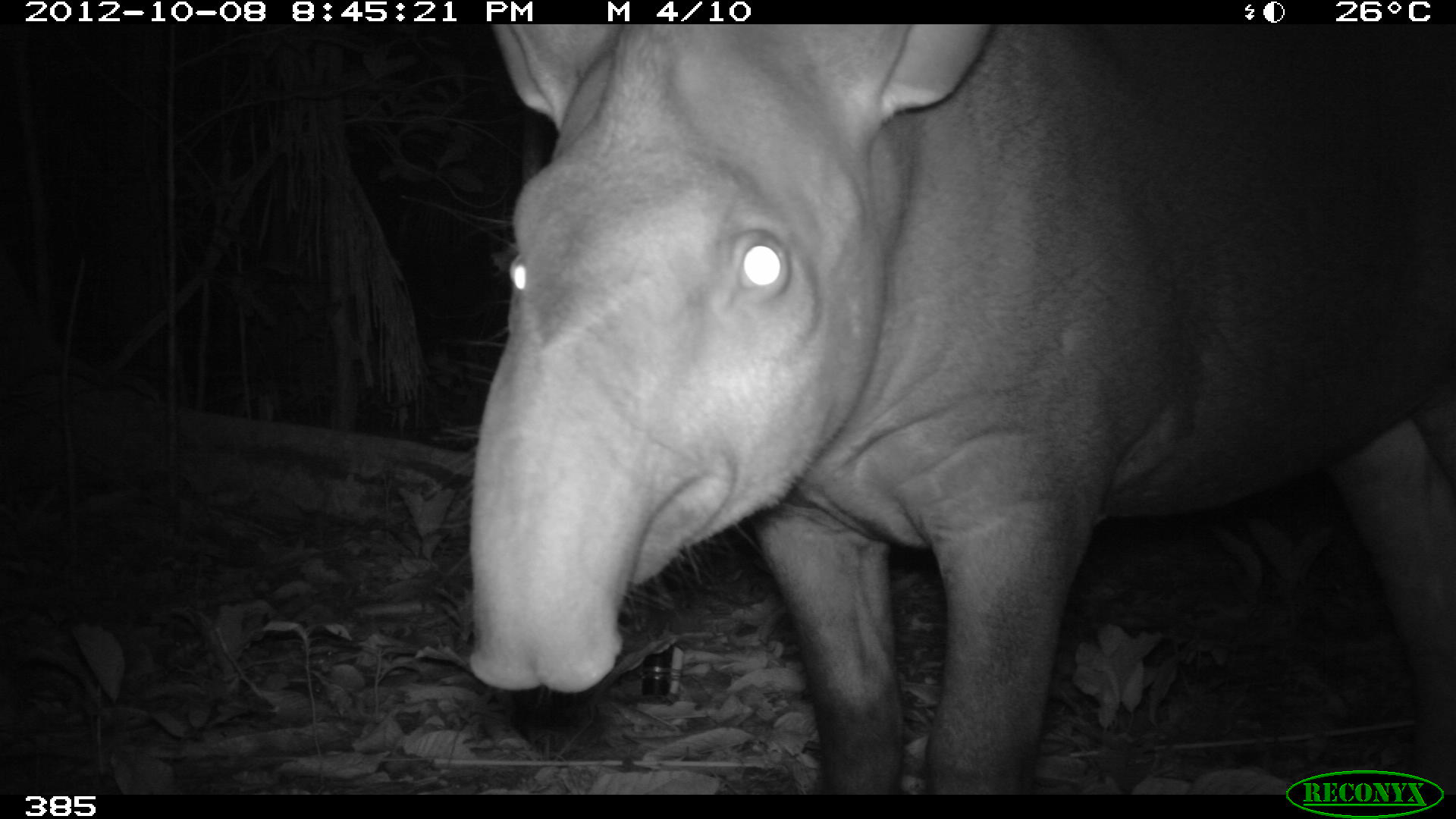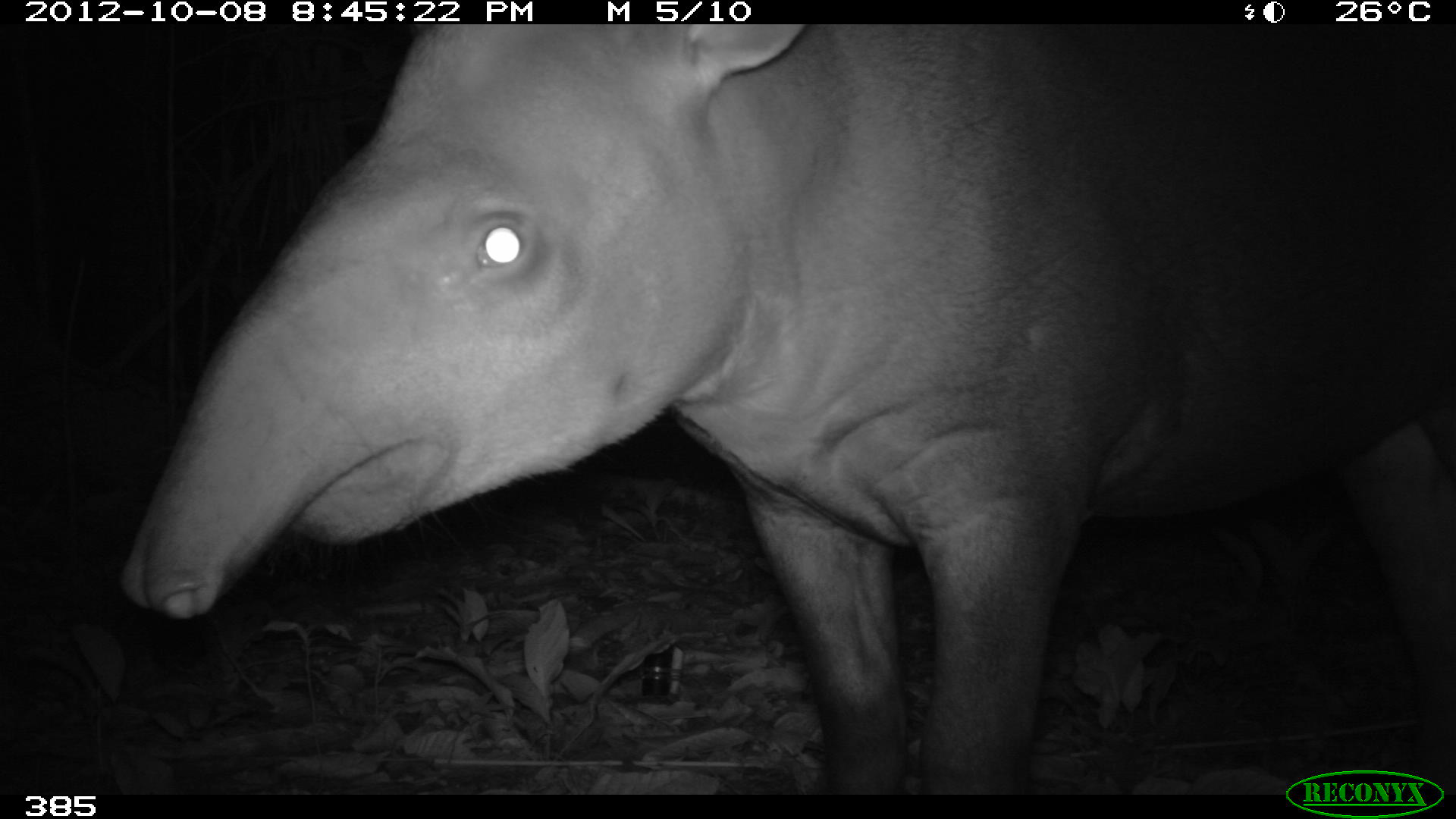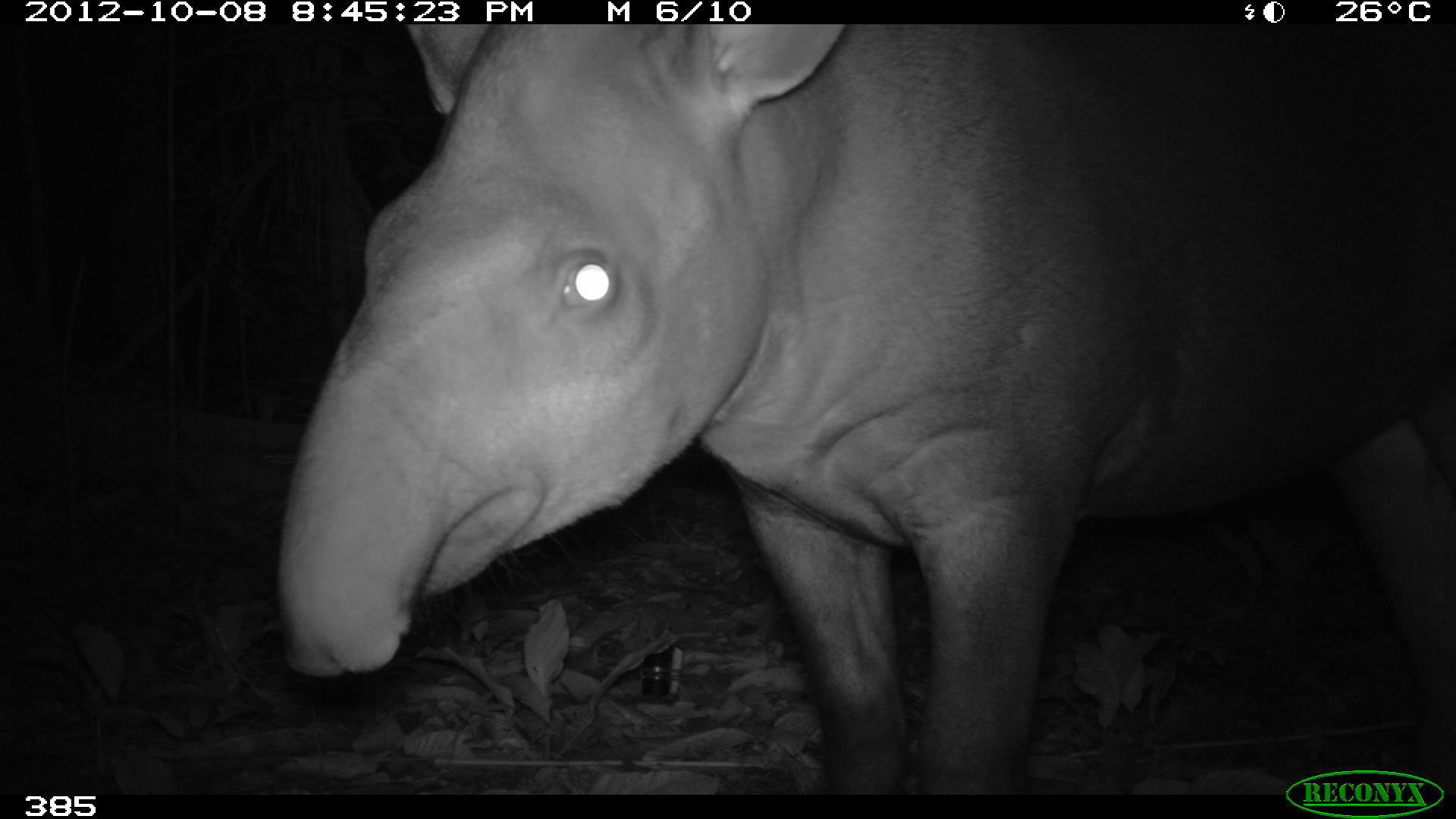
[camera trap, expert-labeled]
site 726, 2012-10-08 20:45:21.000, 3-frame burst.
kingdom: Animalia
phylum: Chordata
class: Mammalia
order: Perissodactyla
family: Tapiridae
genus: Tapirus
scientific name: Tapirus terrestris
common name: south american tapir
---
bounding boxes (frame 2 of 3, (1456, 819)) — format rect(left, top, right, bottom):
tapirus terrestris: rect(115, 20, 1454, 796)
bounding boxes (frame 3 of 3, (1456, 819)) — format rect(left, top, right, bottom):
tapirus terrestris: rect(270, 24, 1456, 791)